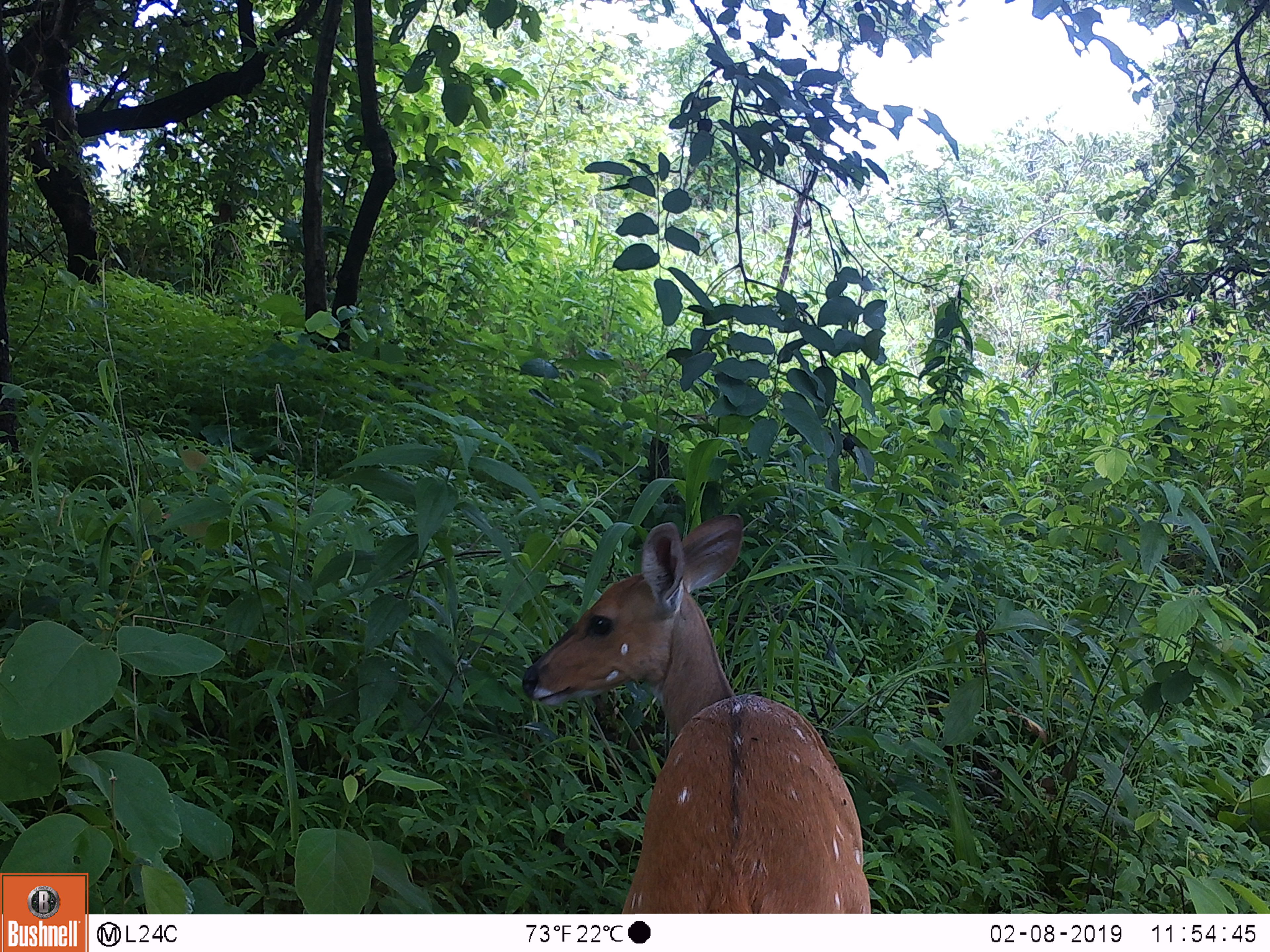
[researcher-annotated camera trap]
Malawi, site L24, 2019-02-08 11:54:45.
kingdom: Animalia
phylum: Chordata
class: Mammalia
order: Artiodactyla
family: Bovidae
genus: Tragelaphus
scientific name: Tragelaphus sylvaticus sylvaticus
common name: cape bushbuck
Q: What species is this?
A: Cape bushbuck (Tragelaphus sylvaticus sylvaticus).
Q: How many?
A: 1.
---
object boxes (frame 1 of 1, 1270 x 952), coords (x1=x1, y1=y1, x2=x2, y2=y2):
cape bushbuck: (x1=507, y1=507, x2=885, y2=911)